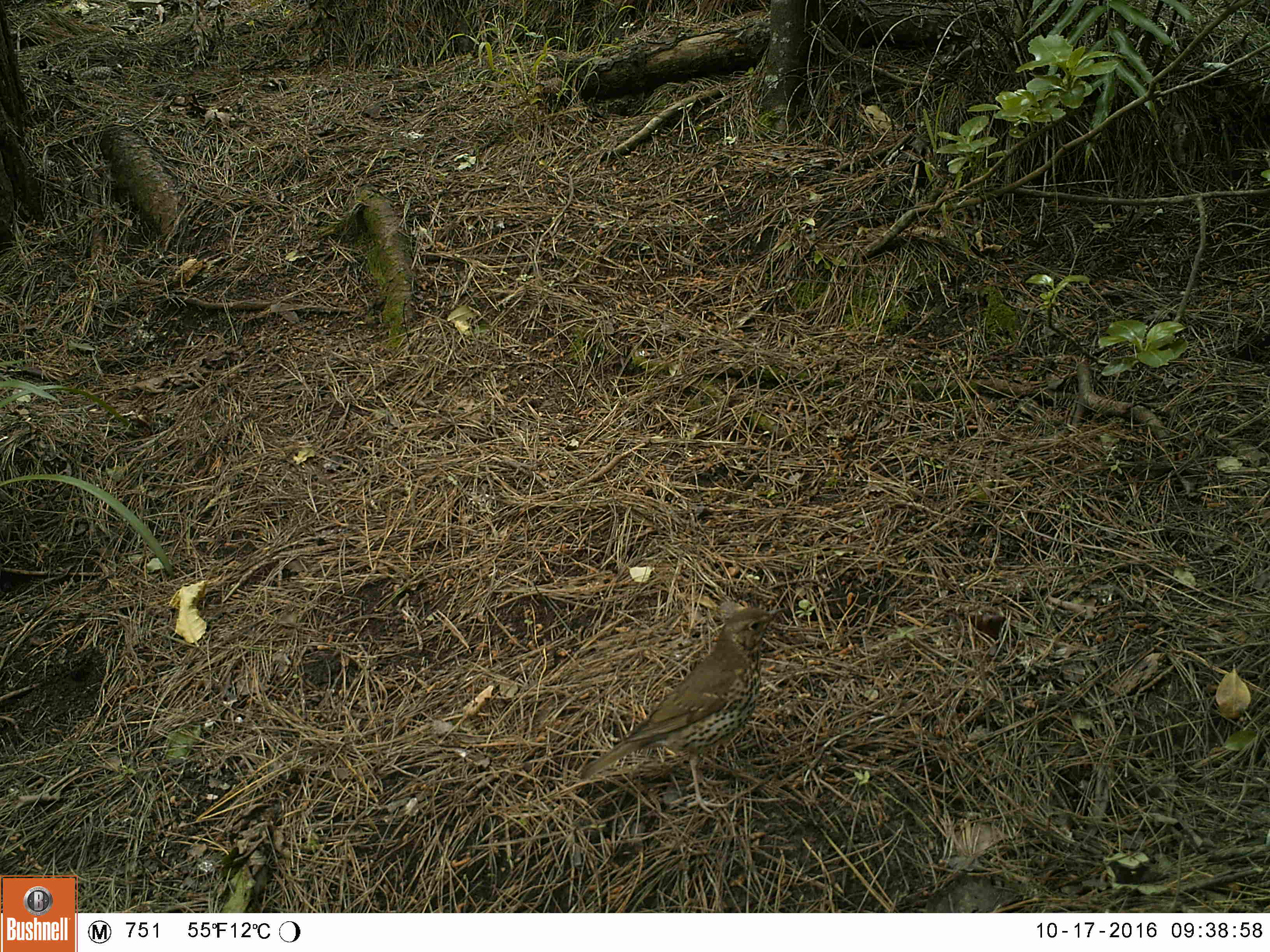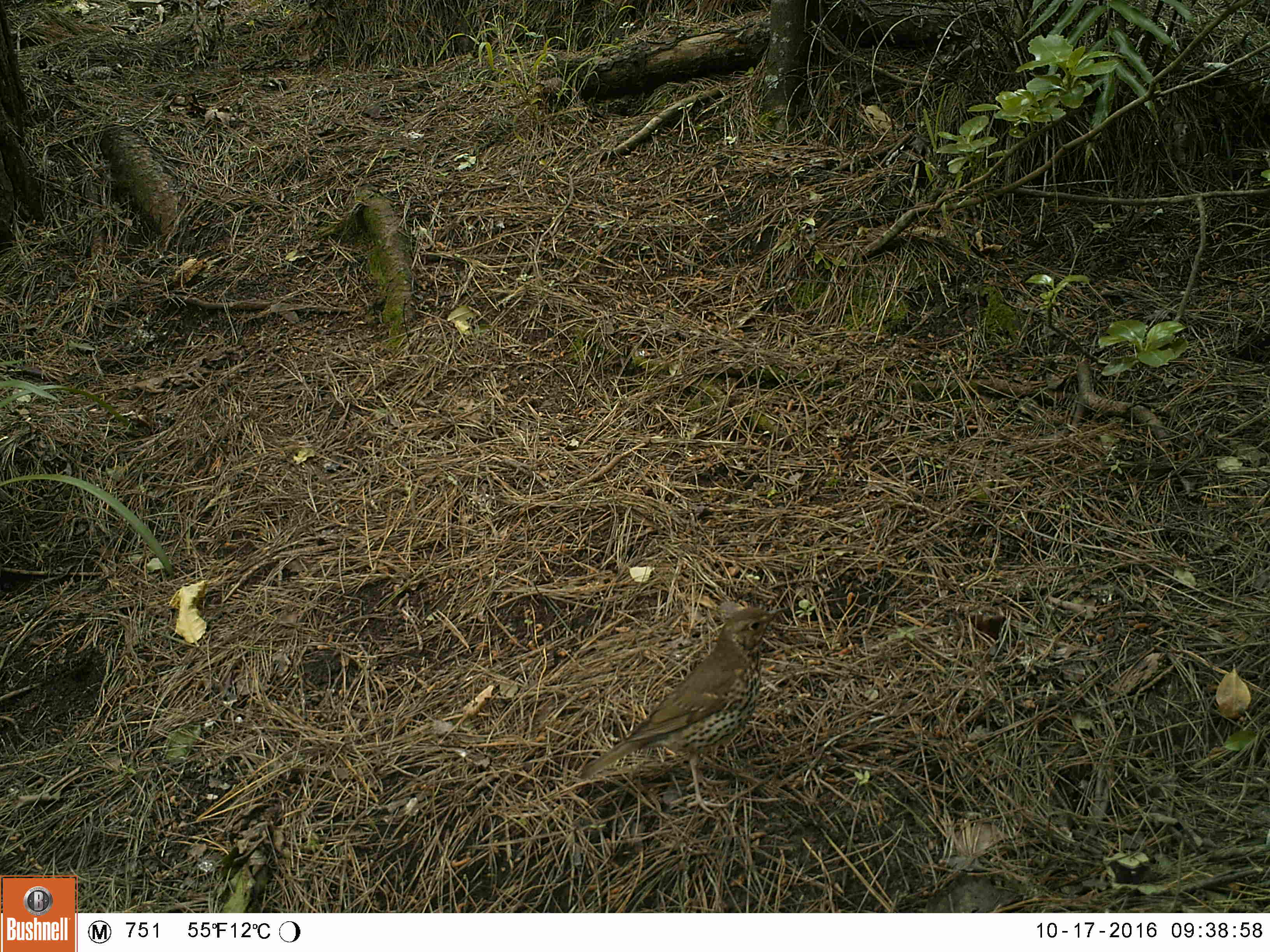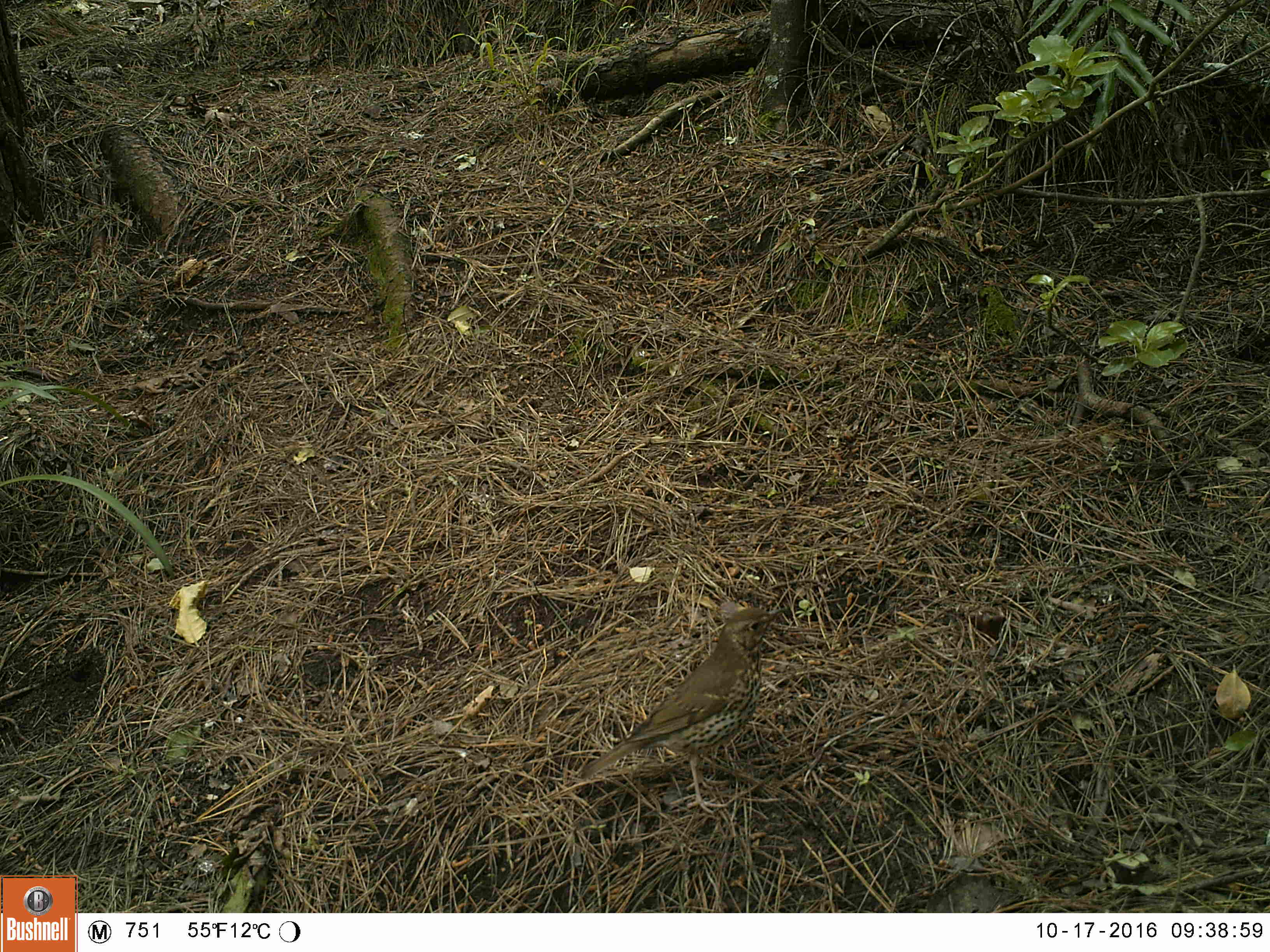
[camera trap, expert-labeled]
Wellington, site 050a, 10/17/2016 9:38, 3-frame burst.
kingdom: Animalia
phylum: Chordata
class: Aves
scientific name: Aves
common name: bird